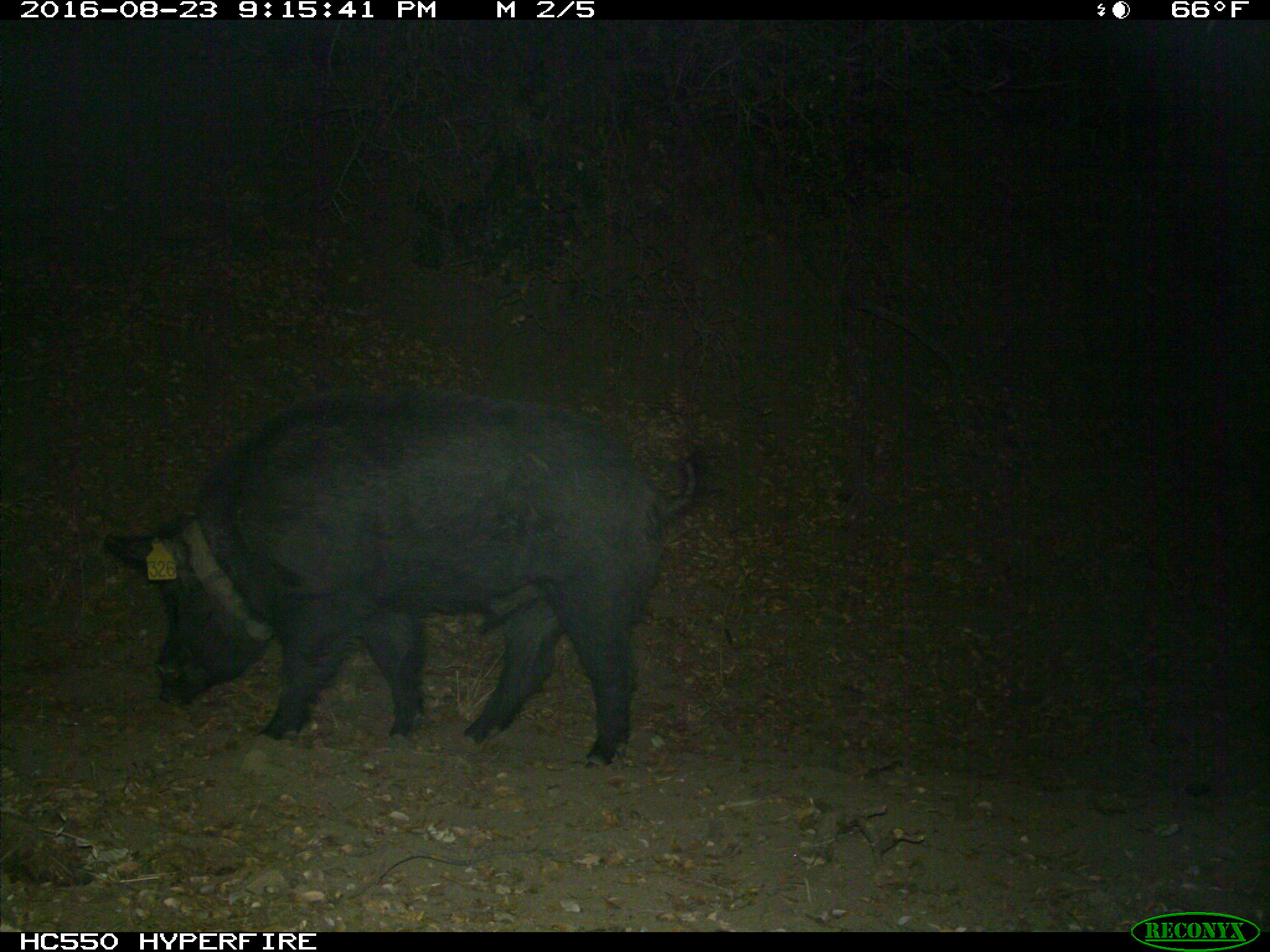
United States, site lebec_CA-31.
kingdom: Animalia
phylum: Chordata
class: Mammalia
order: Artiodactyla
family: Suidae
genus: Sus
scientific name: Sus scrofa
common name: wild boar